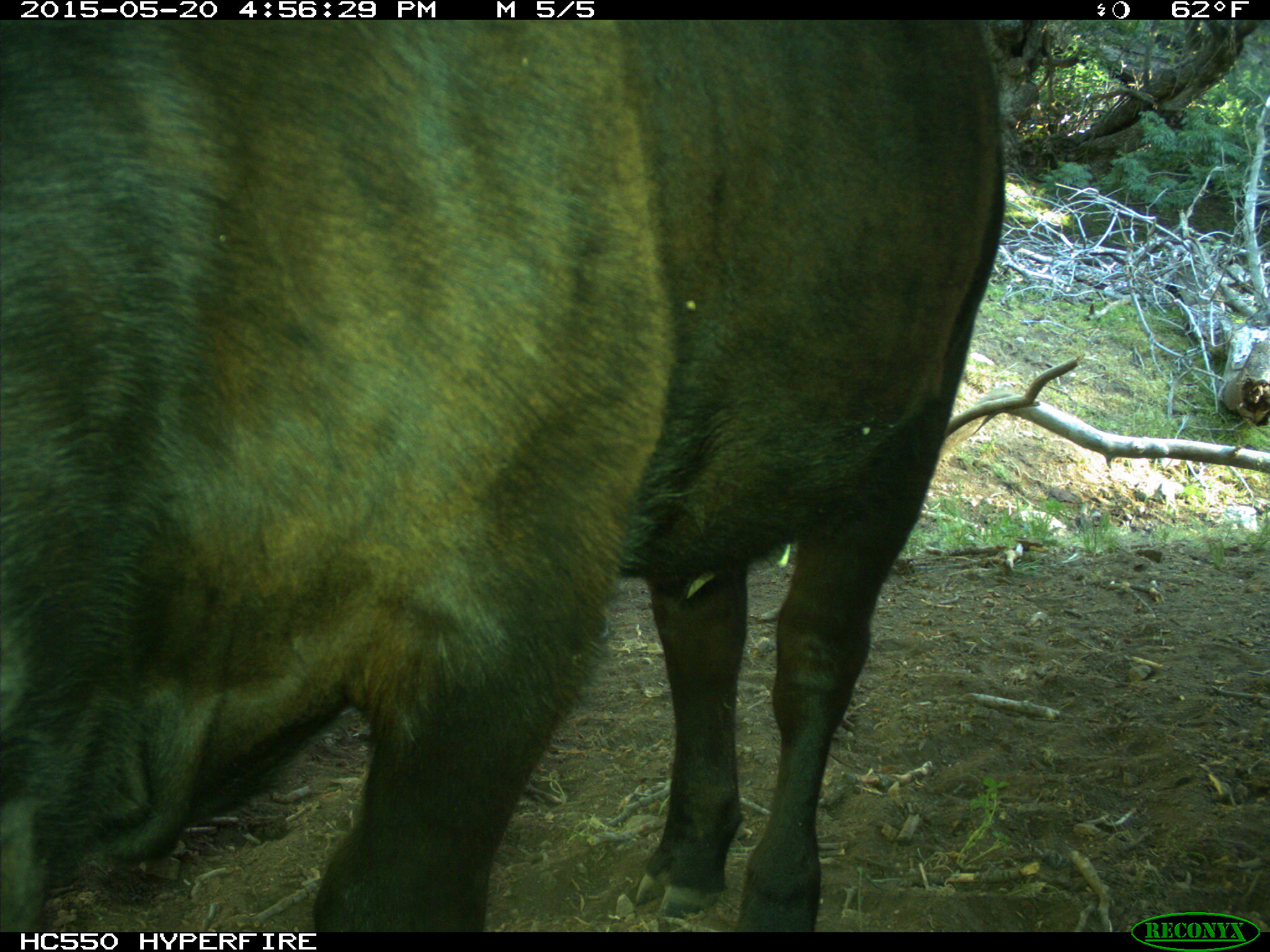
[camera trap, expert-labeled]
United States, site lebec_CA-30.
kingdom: Animalia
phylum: Chordata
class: Mammalia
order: Artiodactyla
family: Bovidae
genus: Bos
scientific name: Bos taurus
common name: domestic cow